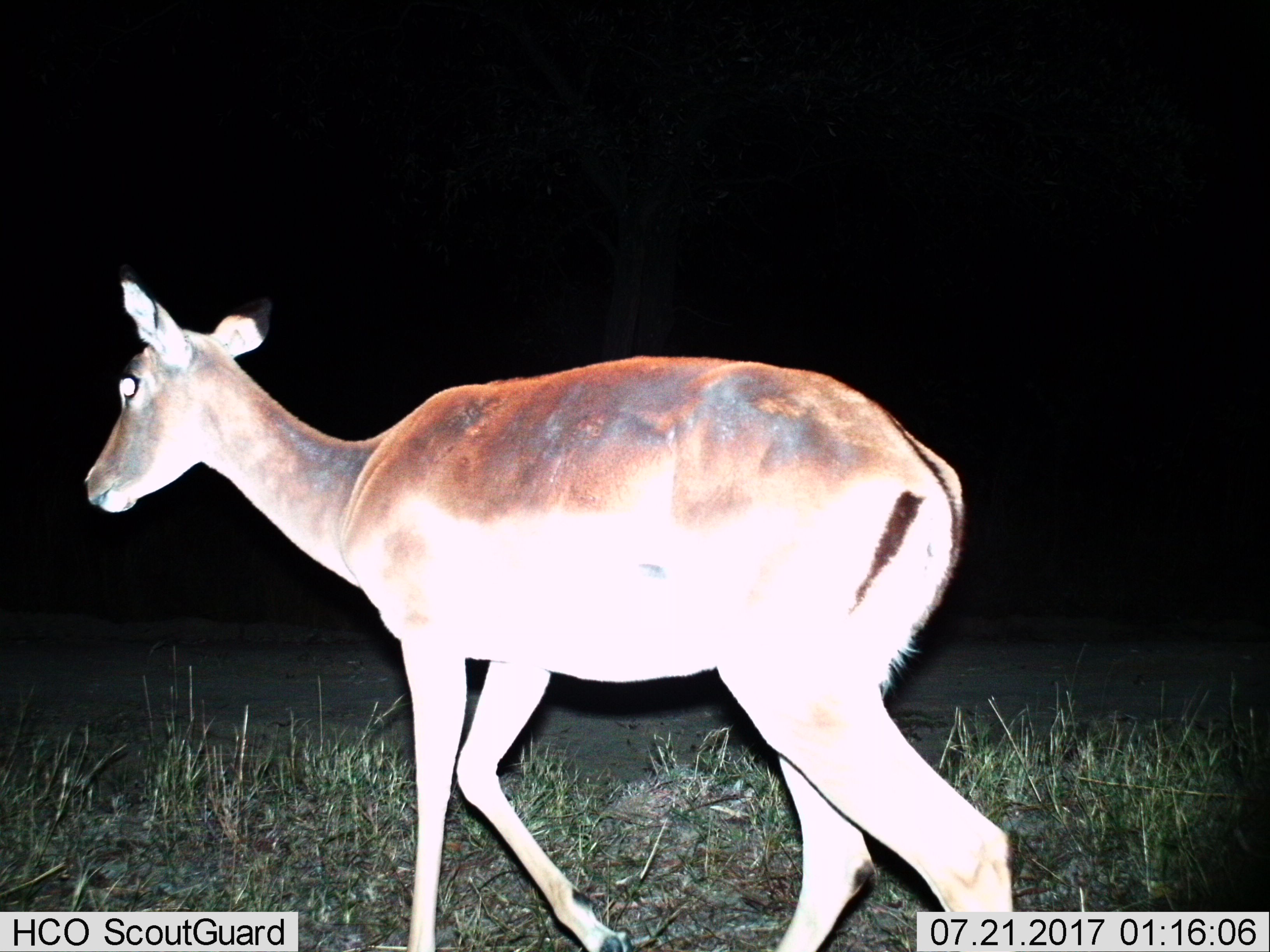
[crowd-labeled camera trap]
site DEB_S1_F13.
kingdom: Animalia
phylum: Chordata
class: Mammalia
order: Artiodactyla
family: Bovidae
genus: Aepyceros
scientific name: Aepyceros melampus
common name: impala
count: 1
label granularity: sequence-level